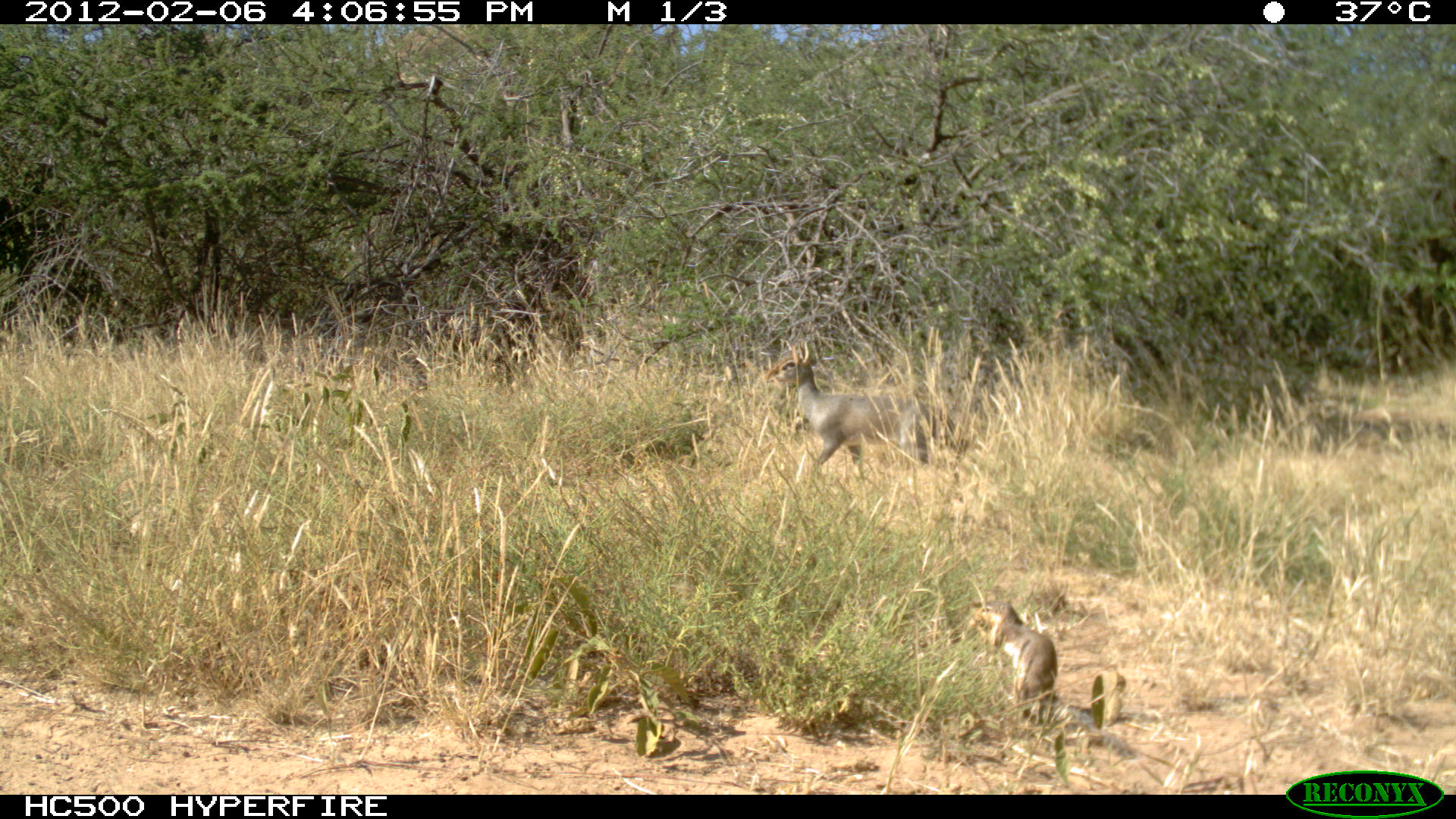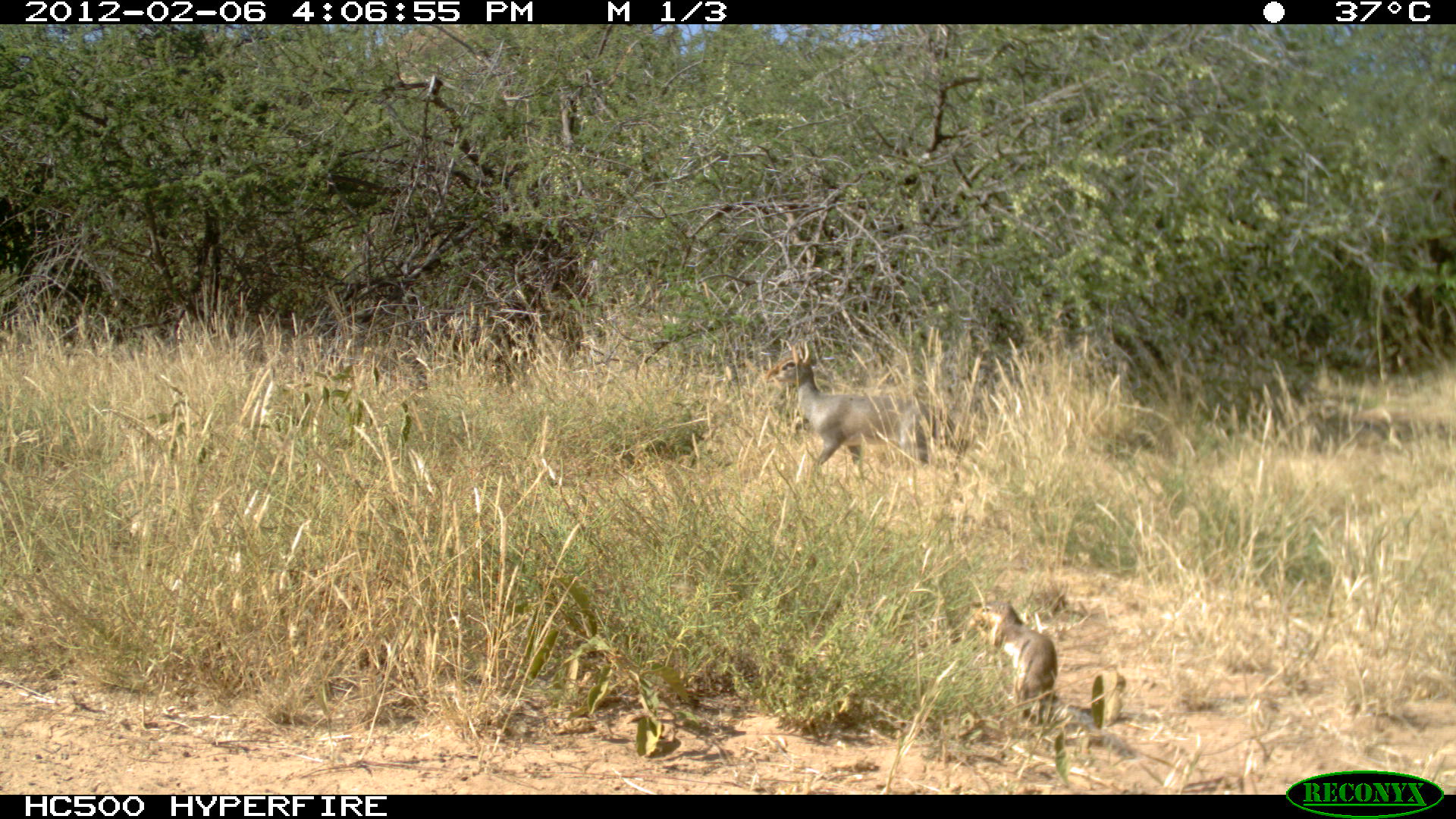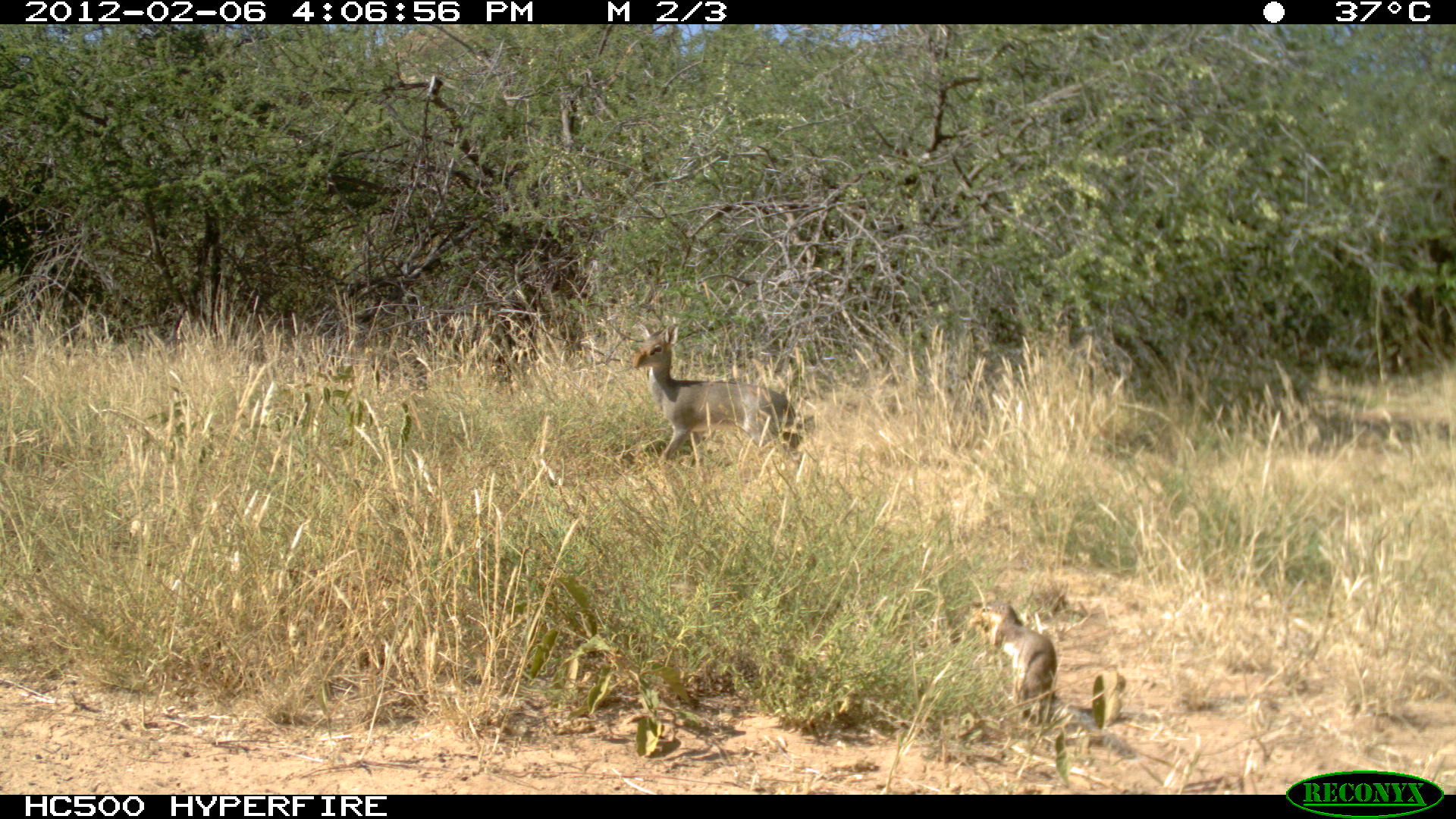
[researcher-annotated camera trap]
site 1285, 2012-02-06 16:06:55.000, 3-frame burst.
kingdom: Animalia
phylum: Chordata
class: Mammalia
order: Artiodactyla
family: Bovidae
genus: Madoqua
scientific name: Madoqua guentheri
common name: günther's dik-dik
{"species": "Madoqua guentheri (günther's dik-dik)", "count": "1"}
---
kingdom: Animalia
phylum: Chordata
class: Mammalia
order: Rodentia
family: Sciuridae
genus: Euxerus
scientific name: Euxerus erythropus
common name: striped ground squirrel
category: xerus erythropus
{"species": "xerus erythropus (striped ground squirrel) (Euxerus erythropus)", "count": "1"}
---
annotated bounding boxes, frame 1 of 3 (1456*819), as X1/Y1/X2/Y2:
madoqua guentheri: 761/336/971/482; 968/599/1136/759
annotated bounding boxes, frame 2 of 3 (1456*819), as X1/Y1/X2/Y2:
xerus erythropus: 761/334/977/482; 966/599/1135/760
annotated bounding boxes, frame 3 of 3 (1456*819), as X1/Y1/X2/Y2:
madoqua guentheri: 629/321/806/480; 968/601/1136/758